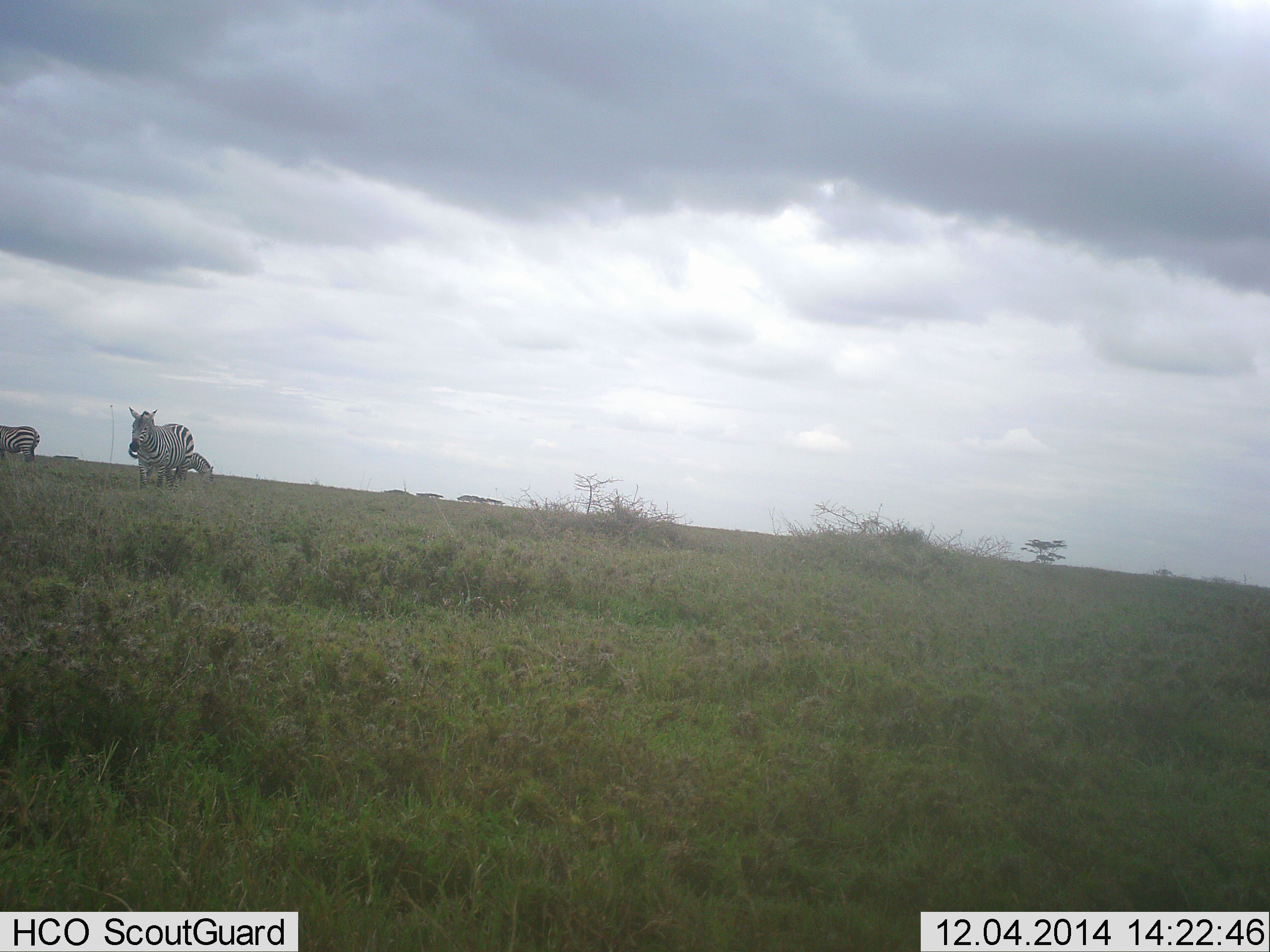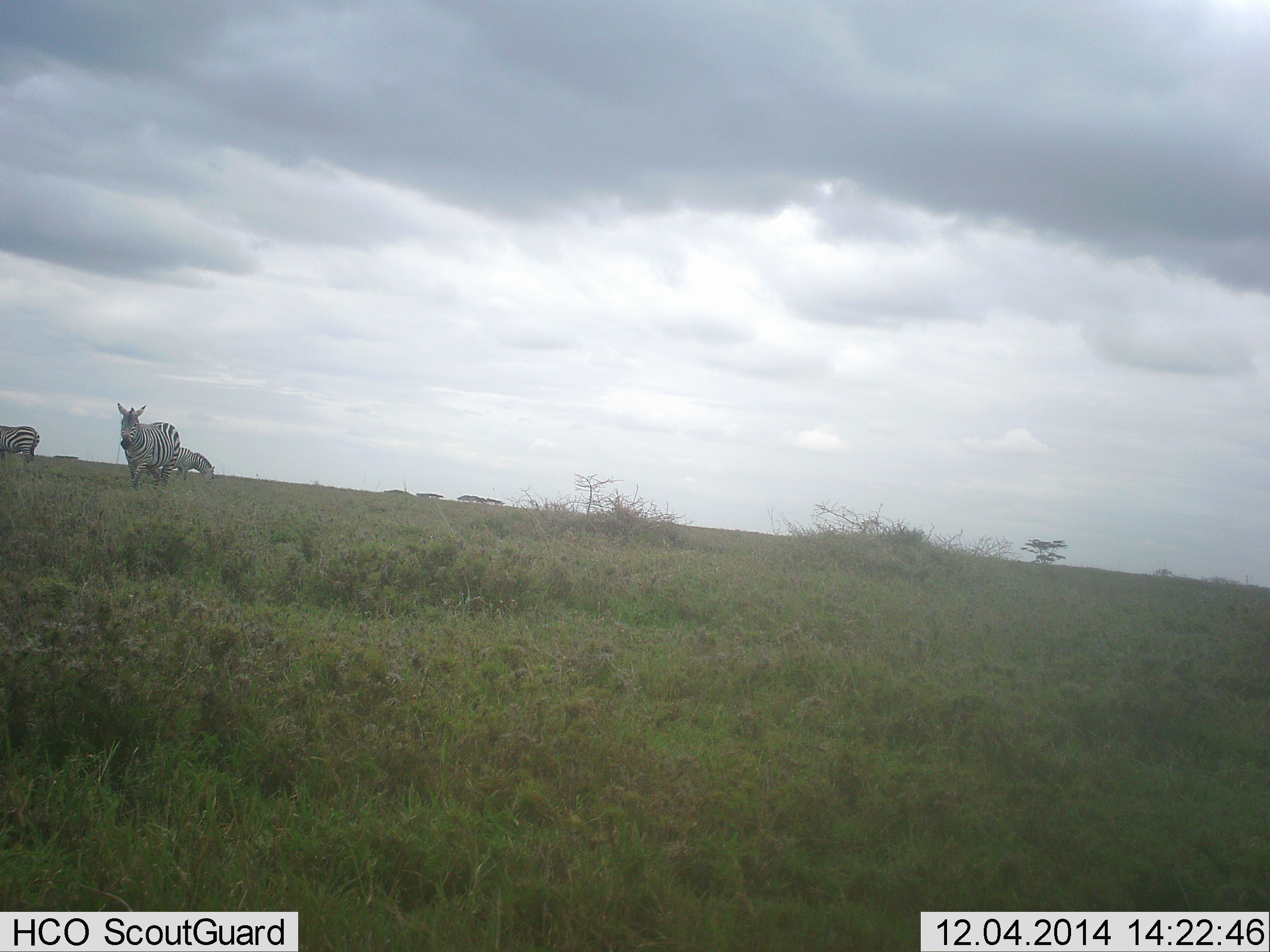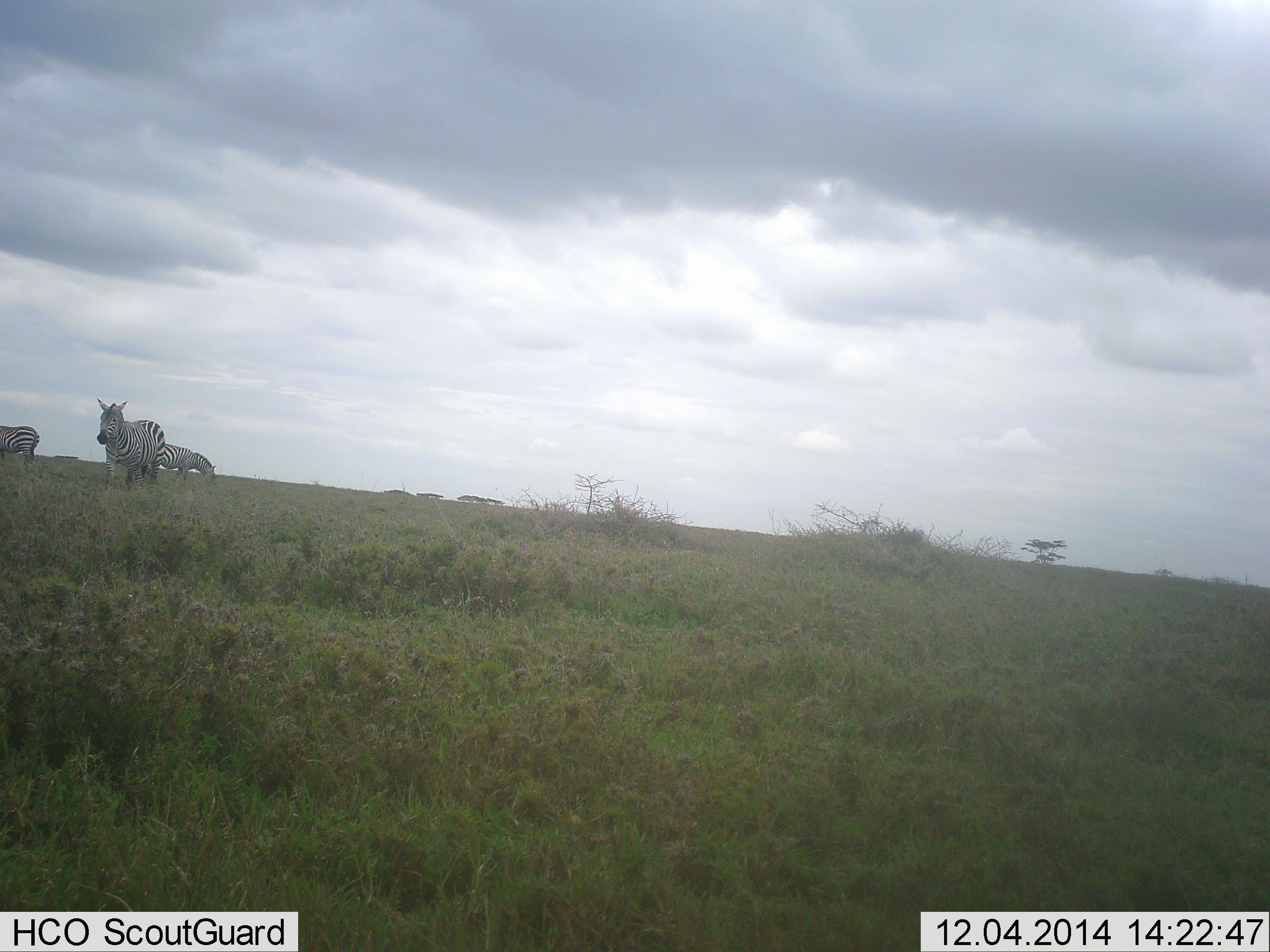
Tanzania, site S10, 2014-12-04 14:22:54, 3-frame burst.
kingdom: Animalia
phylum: Chordata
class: Mammalia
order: Perissodactyla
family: Equidae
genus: Equus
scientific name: Equus quagga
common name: plains zebra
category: zebra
Zebra (plains zebra) (Equus quagga), count 3. Behavior (volunteer vote fractions): standing 90%, resting 0%, moving 90%, interacting 0%. Young present (vote fraction): 0%. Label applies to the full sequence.